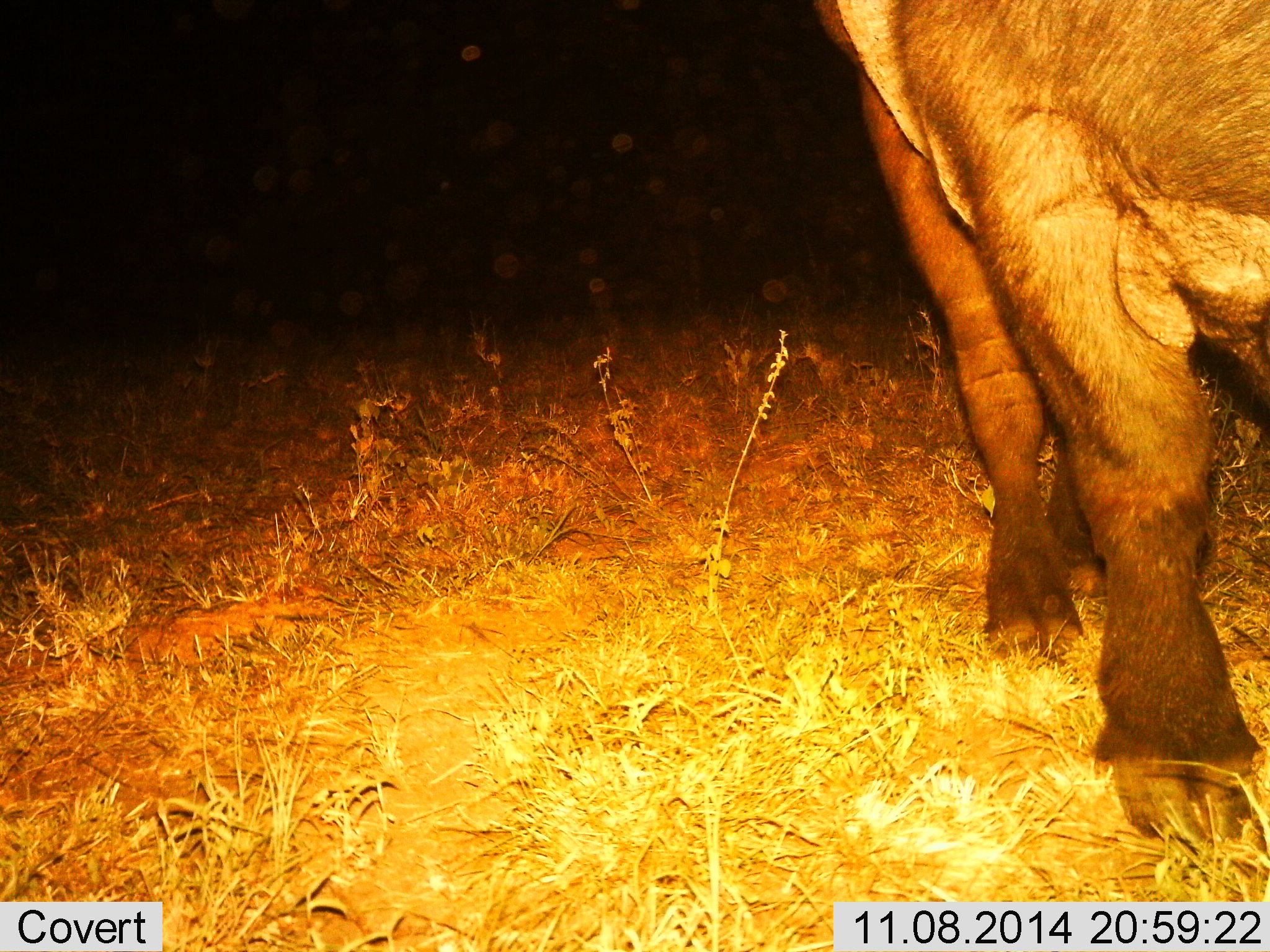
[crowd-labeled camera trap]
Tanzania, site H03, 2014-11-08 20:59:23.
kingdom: Animalia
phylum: Chordata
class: Mammalia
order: Artiodactyla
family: Bovidae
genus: Syncerus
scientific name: Syncerus caffer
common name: cape buffalo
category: buffalo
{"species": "buffalo (cape buffalo) (Syncerus caffer)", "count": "1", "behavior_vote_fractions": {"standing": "90%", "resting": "0%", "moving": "10%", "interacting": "0%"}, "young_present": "0%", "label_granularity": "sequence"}